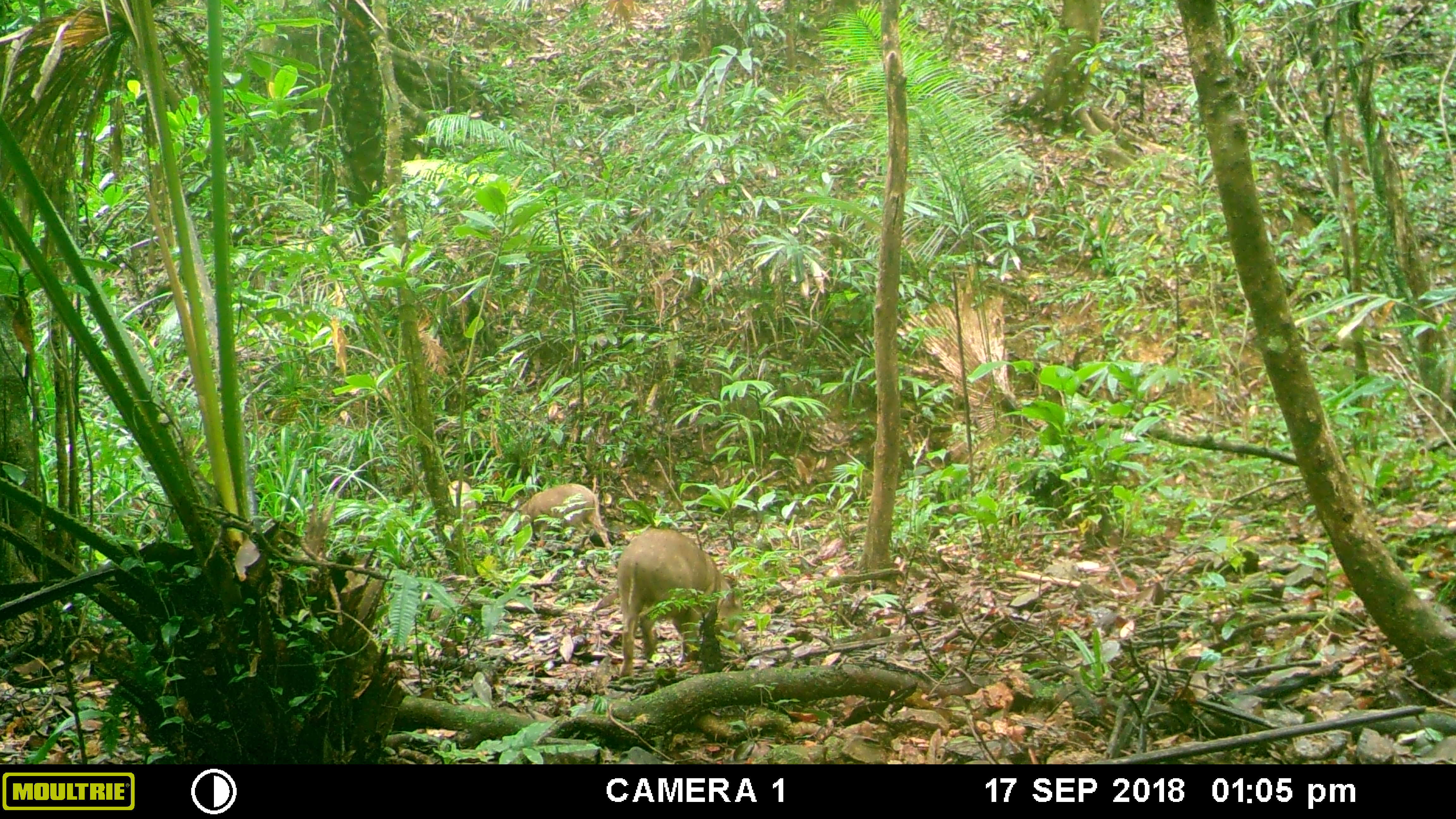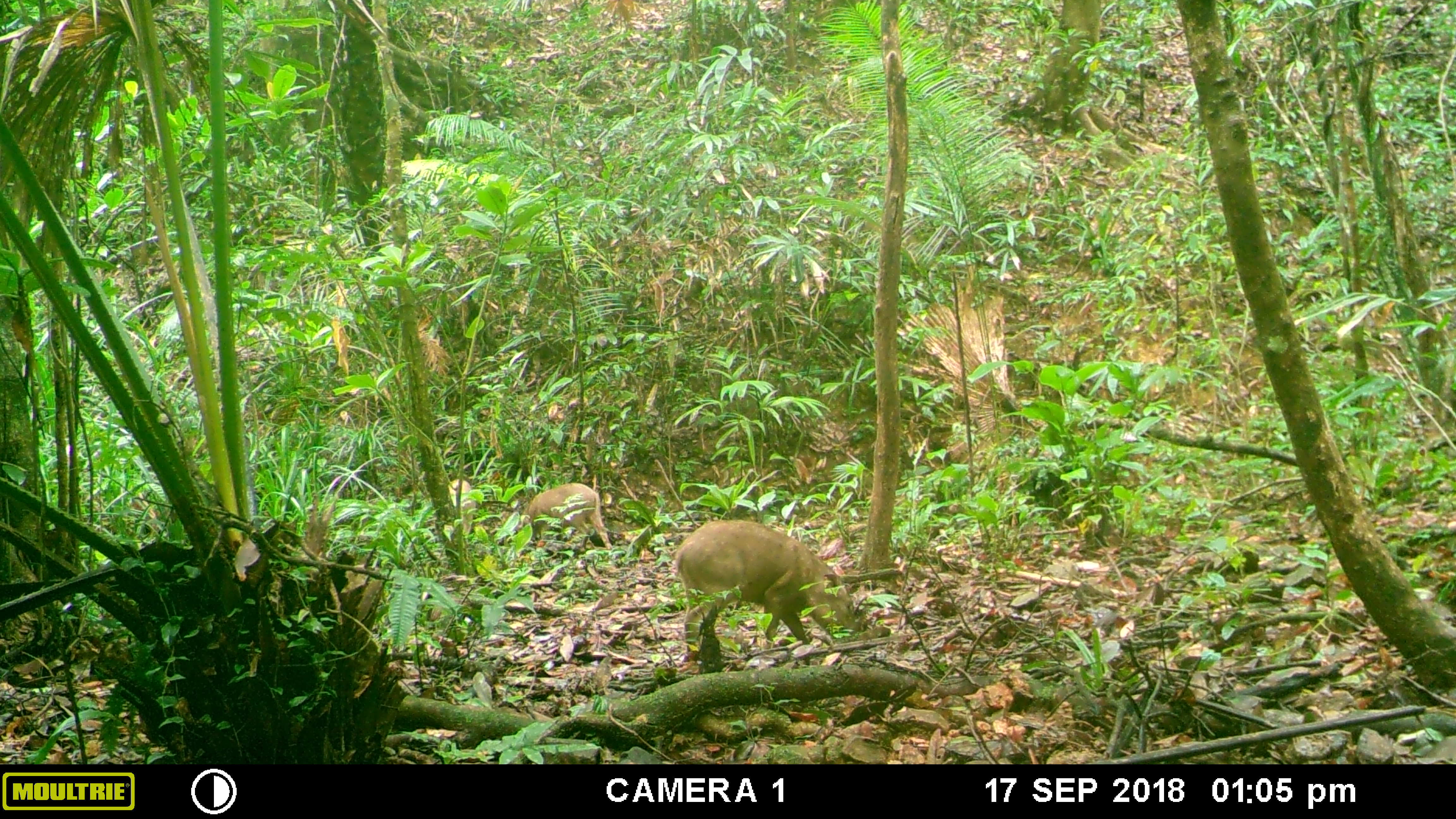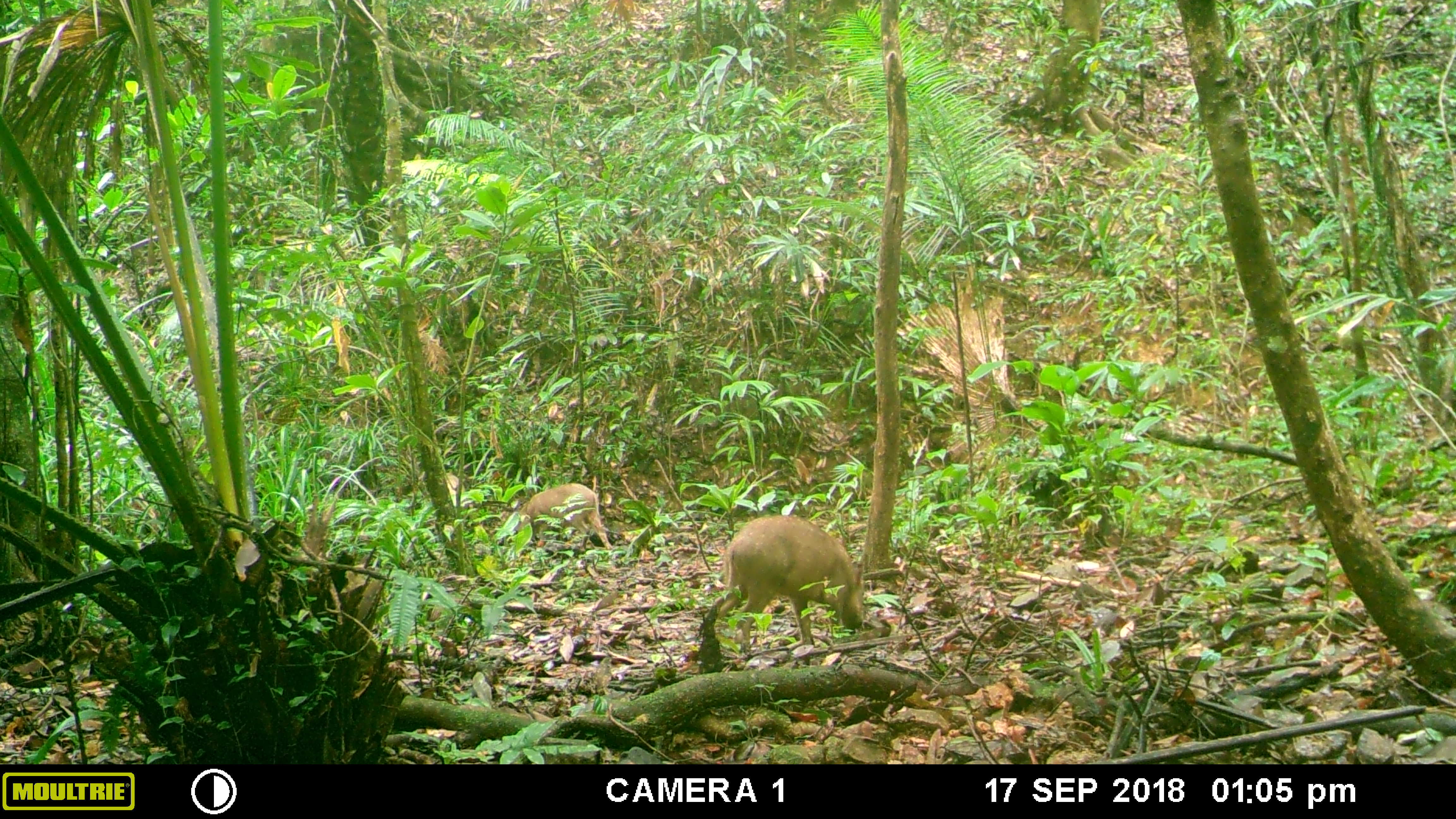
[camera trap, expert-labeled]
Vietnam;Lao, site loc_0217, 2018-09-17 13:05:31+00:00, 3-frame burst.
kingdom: Animalia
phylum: Chordata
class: Mammalia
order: Artiodactyla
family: Suidae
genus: Sus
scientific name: Sus scrofa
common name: eurasian wild pig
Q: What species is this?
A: Eurasian wild pig (Sus scrofa).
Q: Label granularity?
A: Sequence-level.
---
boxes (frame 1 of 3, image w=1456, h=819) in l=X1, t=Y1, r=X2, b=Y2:
eurasian wild pig: l=617, t=527, r=745, b=677; l=513, t=482, r=613, b=550; l=447, t=479, r=477, b=533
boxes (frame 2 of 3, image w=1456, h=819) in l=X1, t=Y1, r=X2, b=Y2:
eurasian wild pig: l=672, t=519, r=859, b=667; l=502, t=482, r=612, b=550; l=447, t=478, r=477, b=535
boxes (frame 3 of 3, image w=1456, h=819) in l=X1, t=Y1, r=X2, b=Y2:
eurasian wild pig: l=712, t=514, r=865, b=651; l=500, t=483, r=614, b=550; l=444, t=472, r=465, b=507